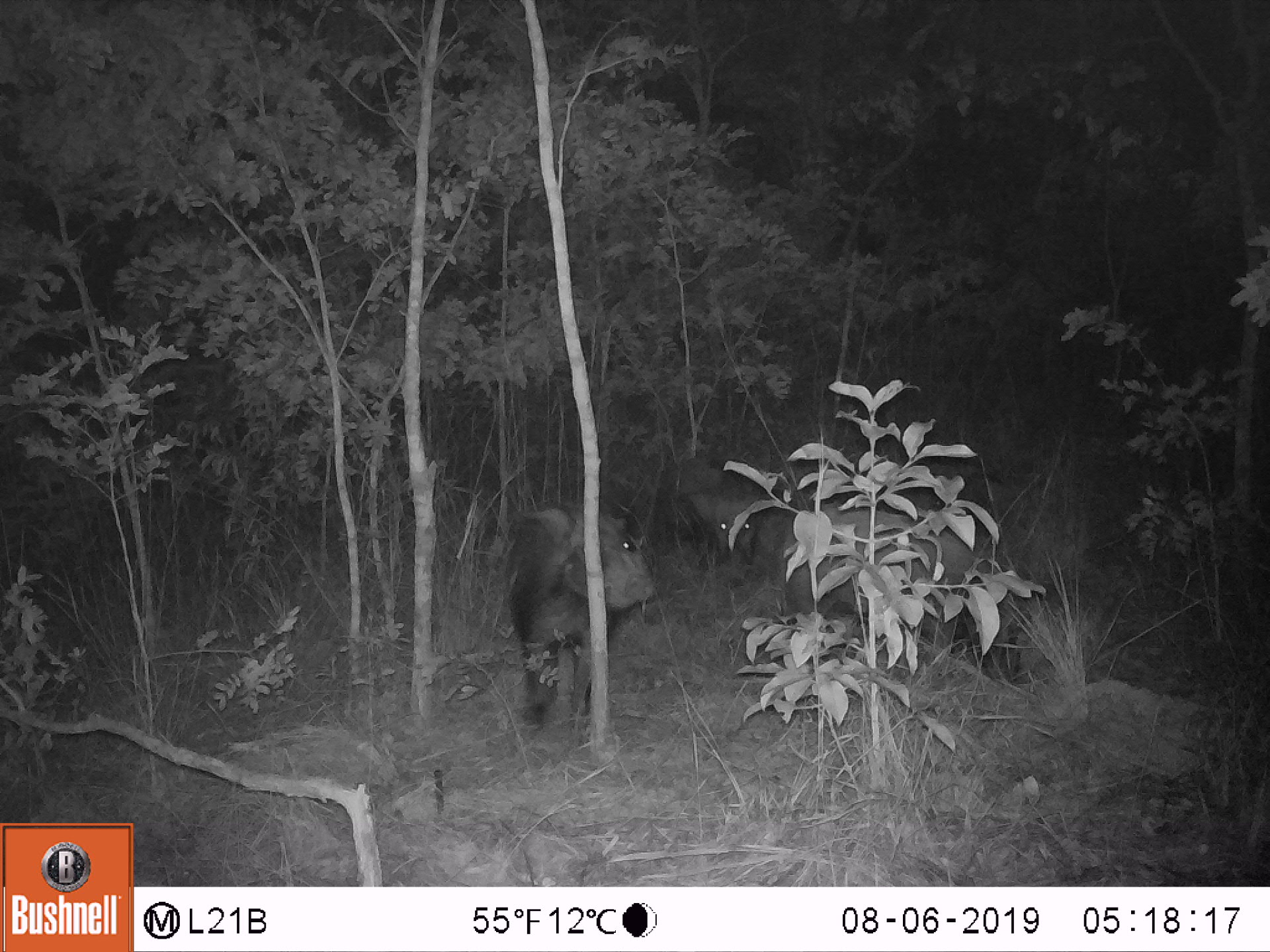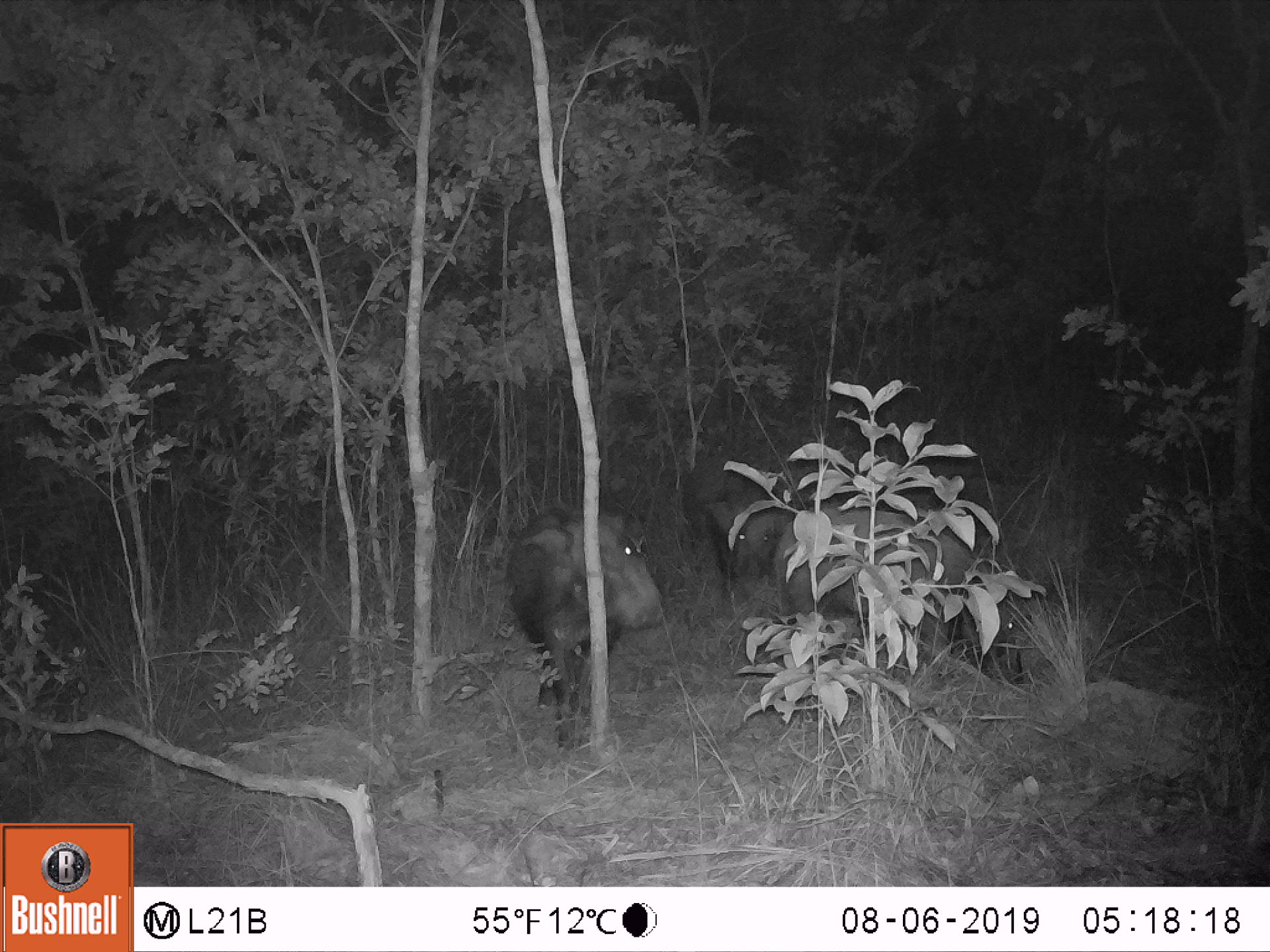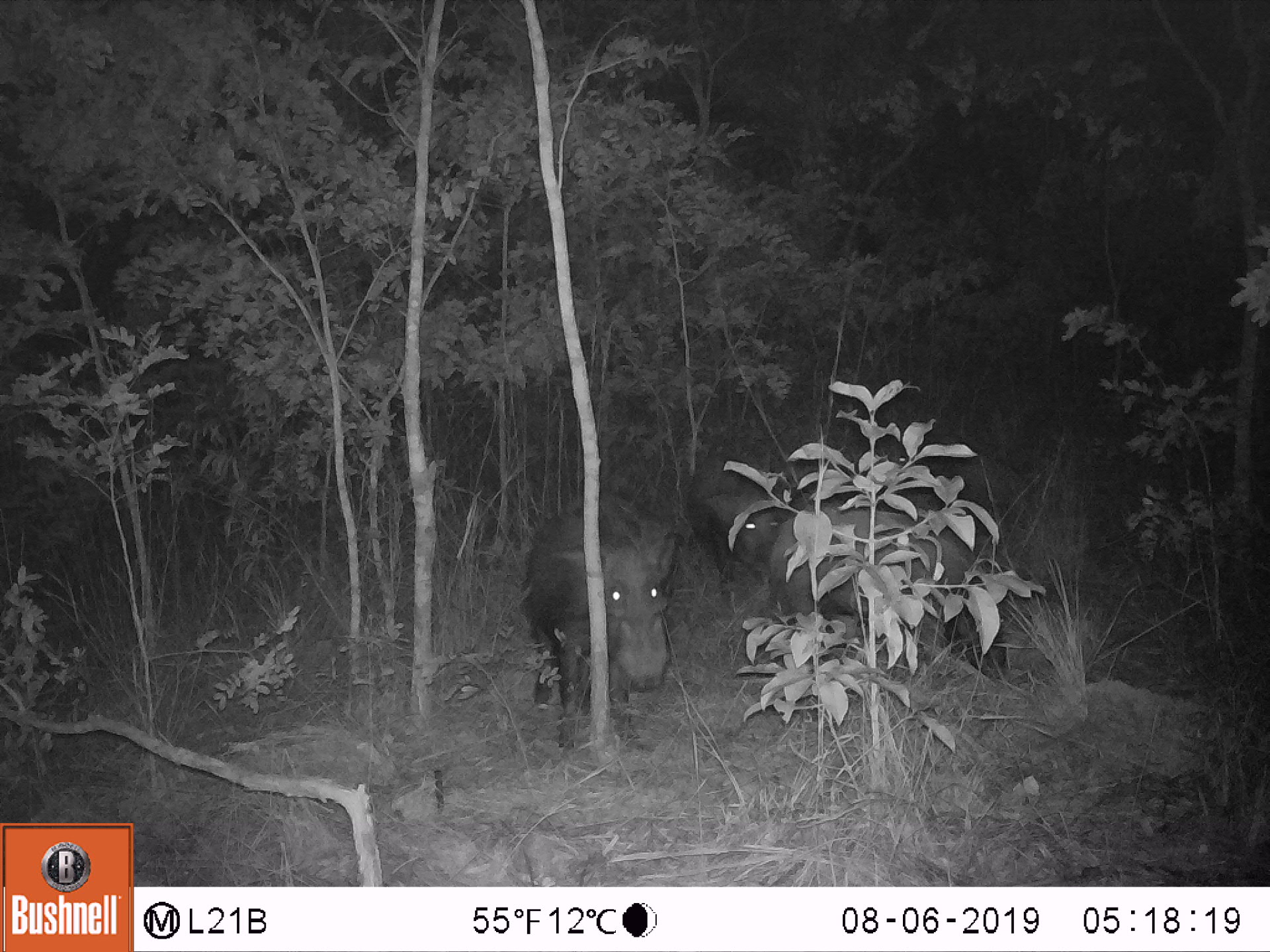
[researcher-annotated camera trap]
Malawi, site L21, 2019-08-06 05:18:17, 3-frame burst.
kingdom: Animalia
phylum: Chordata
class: Mammalia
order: Artiodactyla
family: Suidae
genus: Potamochoerus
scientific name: Potamochoerus larvatus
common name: bushpig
Bushpig (Potamochoerus larvatus), count 3.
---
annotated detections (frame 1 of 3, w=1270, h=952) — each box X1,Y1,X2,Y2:
bushpig: 761,503,1032,689; 497,499,659,746; 666,448,768,573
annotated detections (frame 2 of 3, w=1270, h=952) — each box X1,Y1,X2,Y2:
bushpig: 766,510,1032,690; 508,502,668,752; 681,453,787,606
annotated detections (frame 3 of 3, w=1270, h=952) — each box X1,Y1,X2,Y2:
bushpig: 521,491,692,747; 773,498,1012,677; 673,440,799,606; 890,448,1046,517